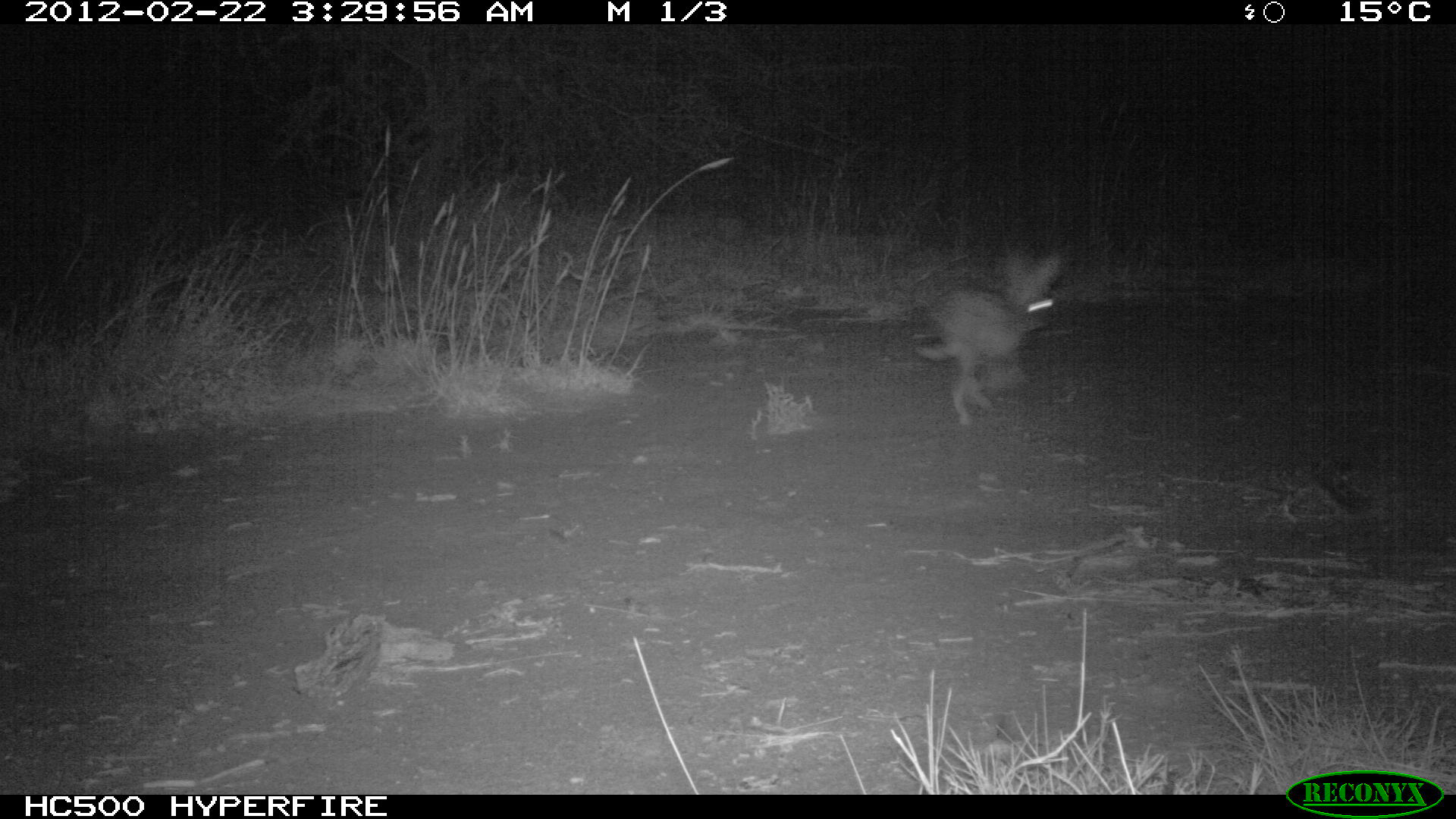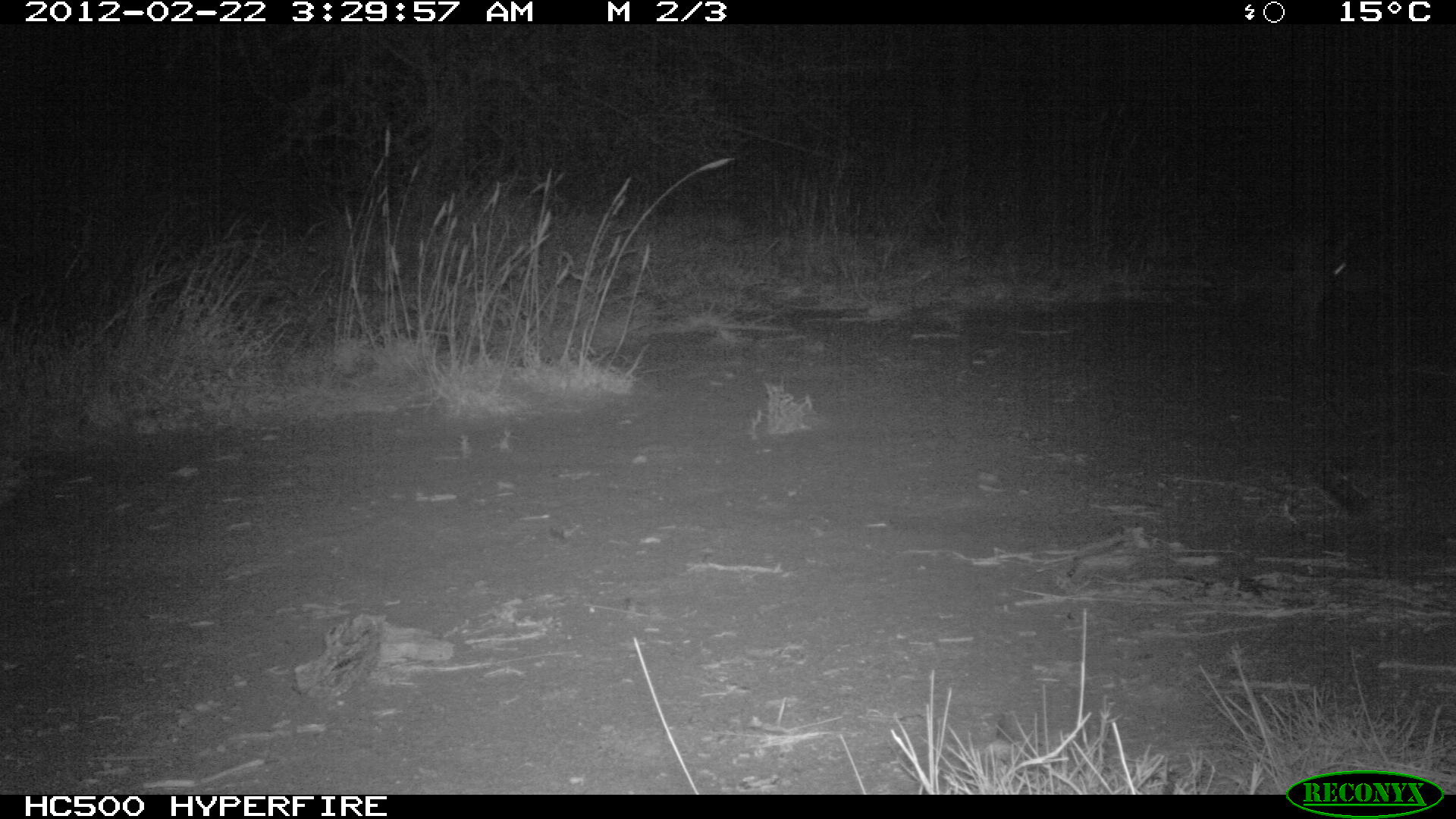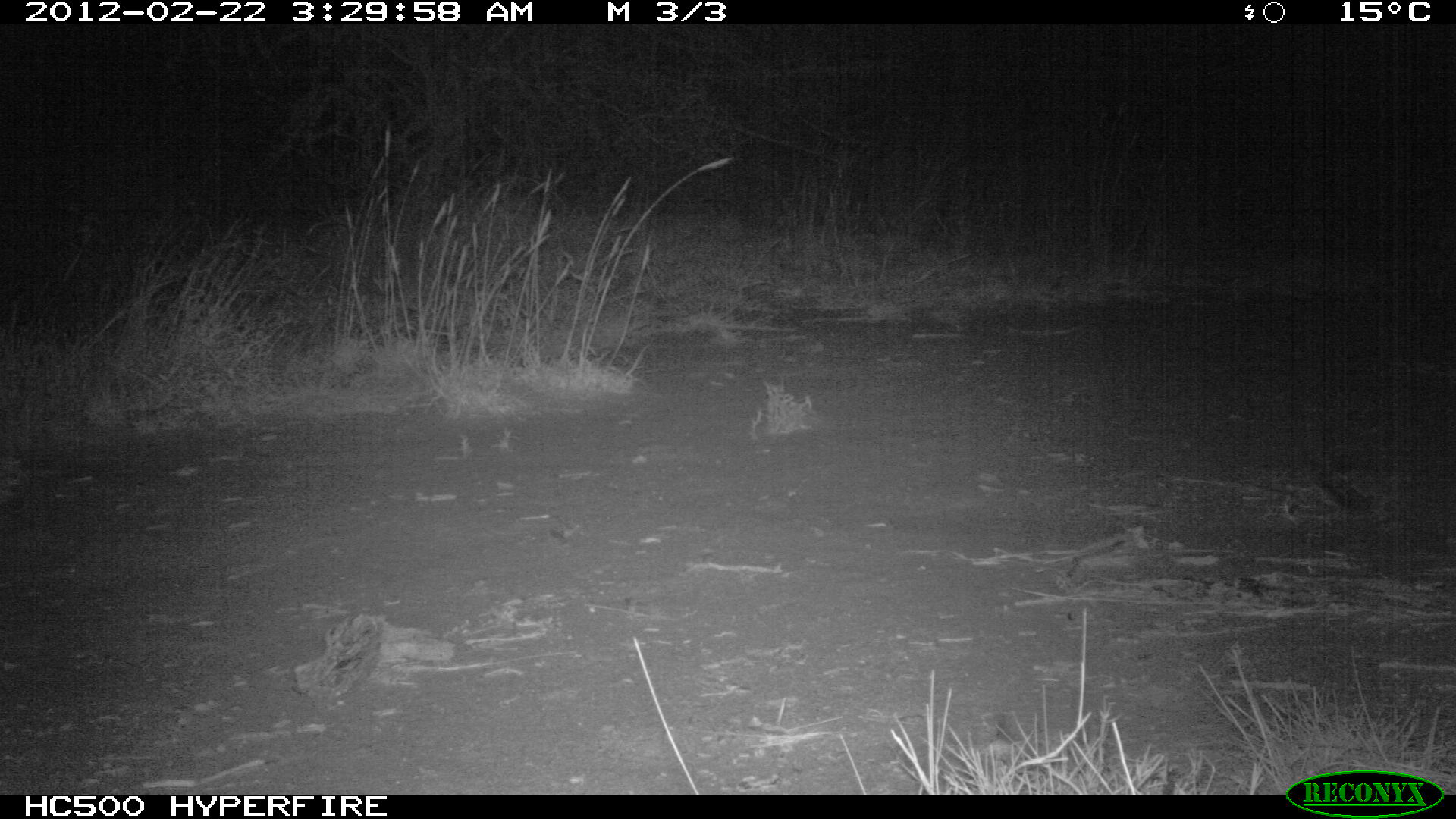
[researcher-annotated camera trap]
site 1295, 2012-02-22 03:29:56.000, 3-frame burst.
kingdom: Animalia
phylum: Chordata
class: Mammalia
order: Lagomorpha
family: Leporidae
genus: Lepus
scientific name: Lepus saxatilis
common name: scrub hare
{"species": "Lepus saxatilis (scrub hare)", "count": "1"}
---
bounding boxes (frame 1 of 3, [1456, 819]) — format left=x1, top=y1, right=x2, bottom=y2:
lepus saxatilis: left=912, top=250, right=1062, bottom=427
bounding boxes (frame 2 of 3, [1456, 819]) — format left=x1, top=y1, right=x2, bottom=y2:
lepus saxatilis: left=1293, top=171, right=1456, bottom=390